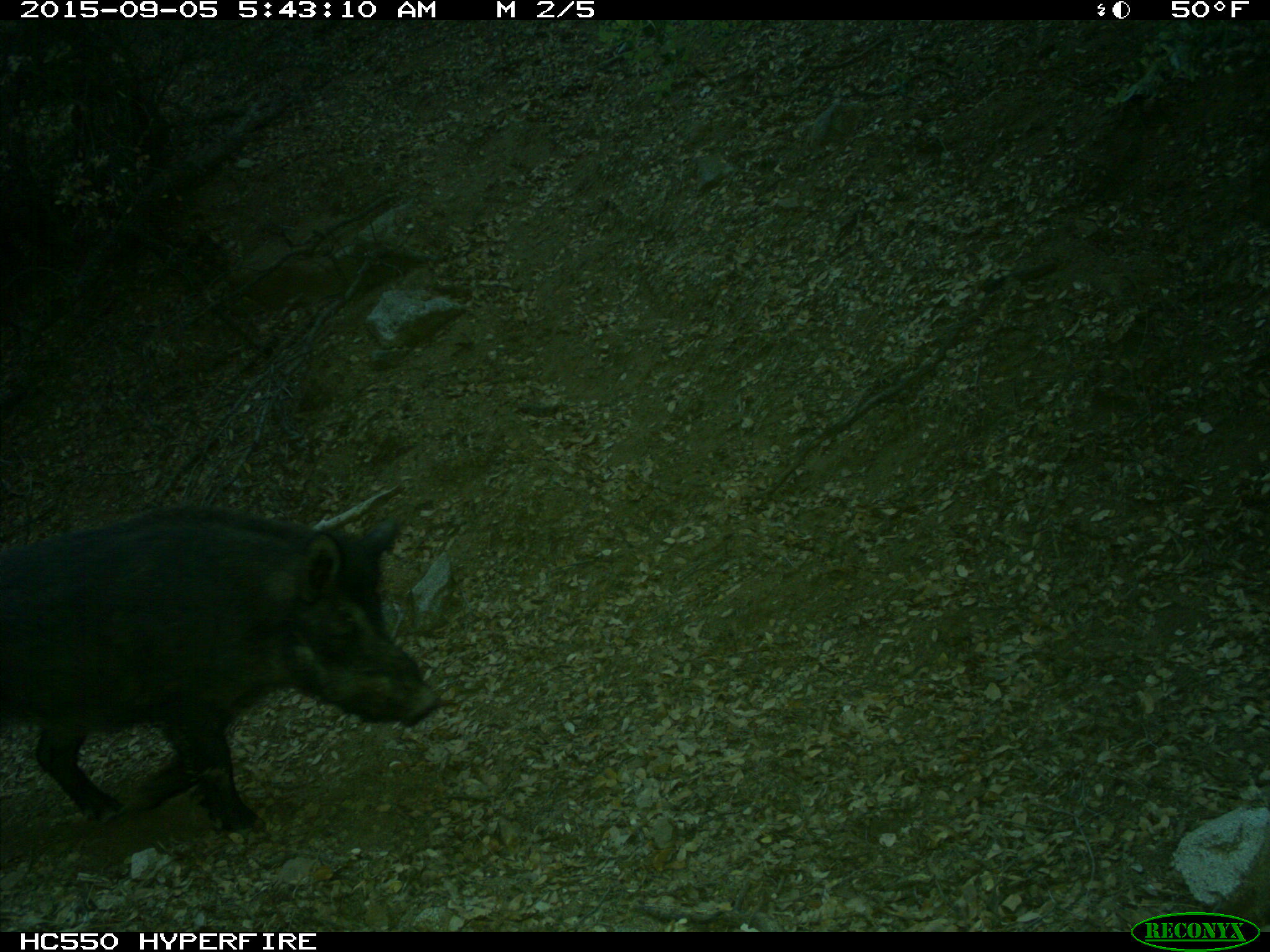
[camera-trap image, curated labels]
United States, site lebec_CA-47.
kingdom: Animalia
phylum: Chordata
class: Mammalia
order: Artiodactyla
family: Suidae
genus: Sus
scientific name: Sus scrofa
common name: wild boar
Sus scrofa (wild boar).